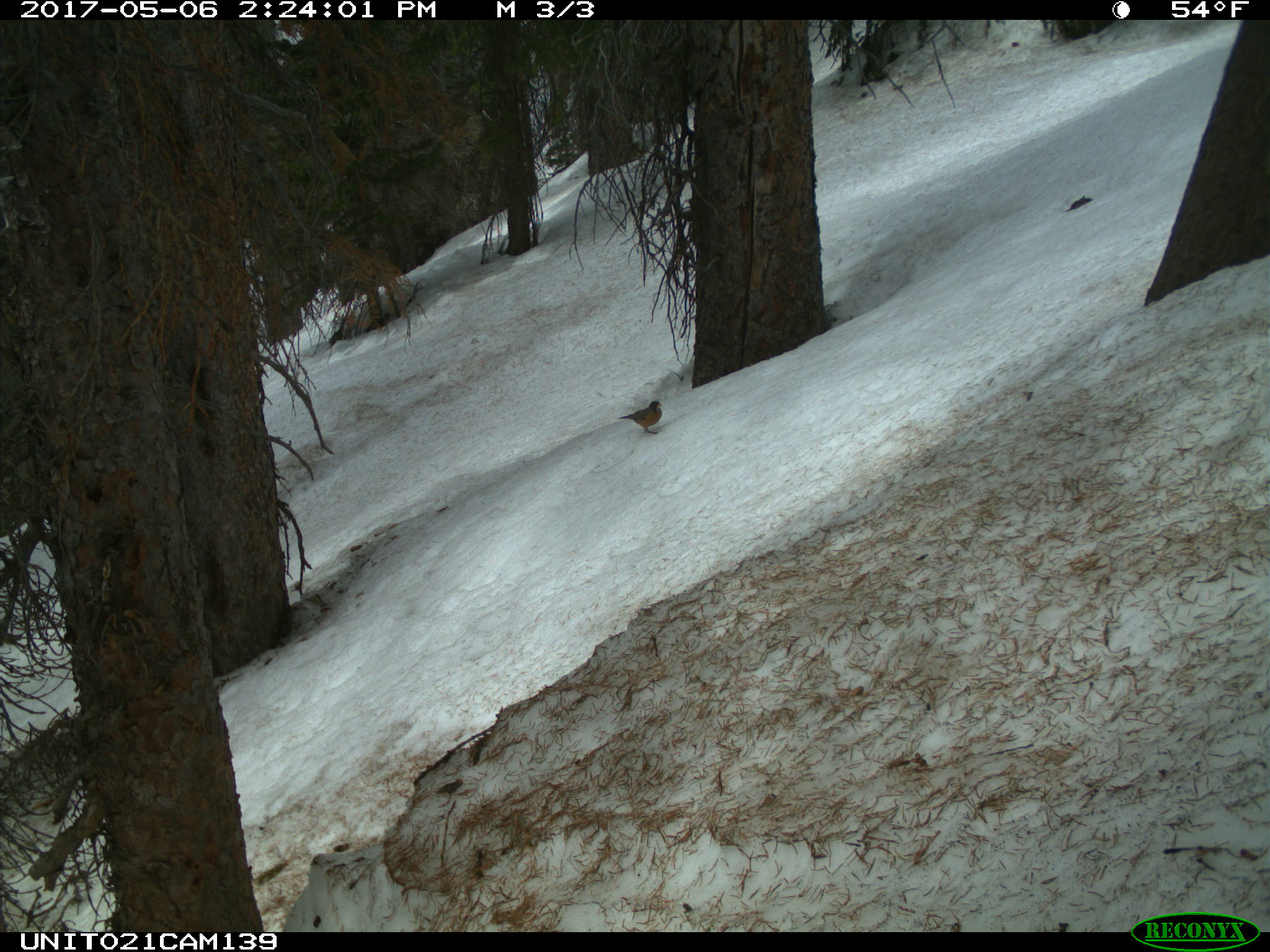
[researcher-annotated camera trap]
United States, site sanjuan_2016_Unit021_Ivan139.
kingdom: Animalia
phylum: Chordata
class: Aves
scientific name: Aves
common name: birds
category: unidentified bird